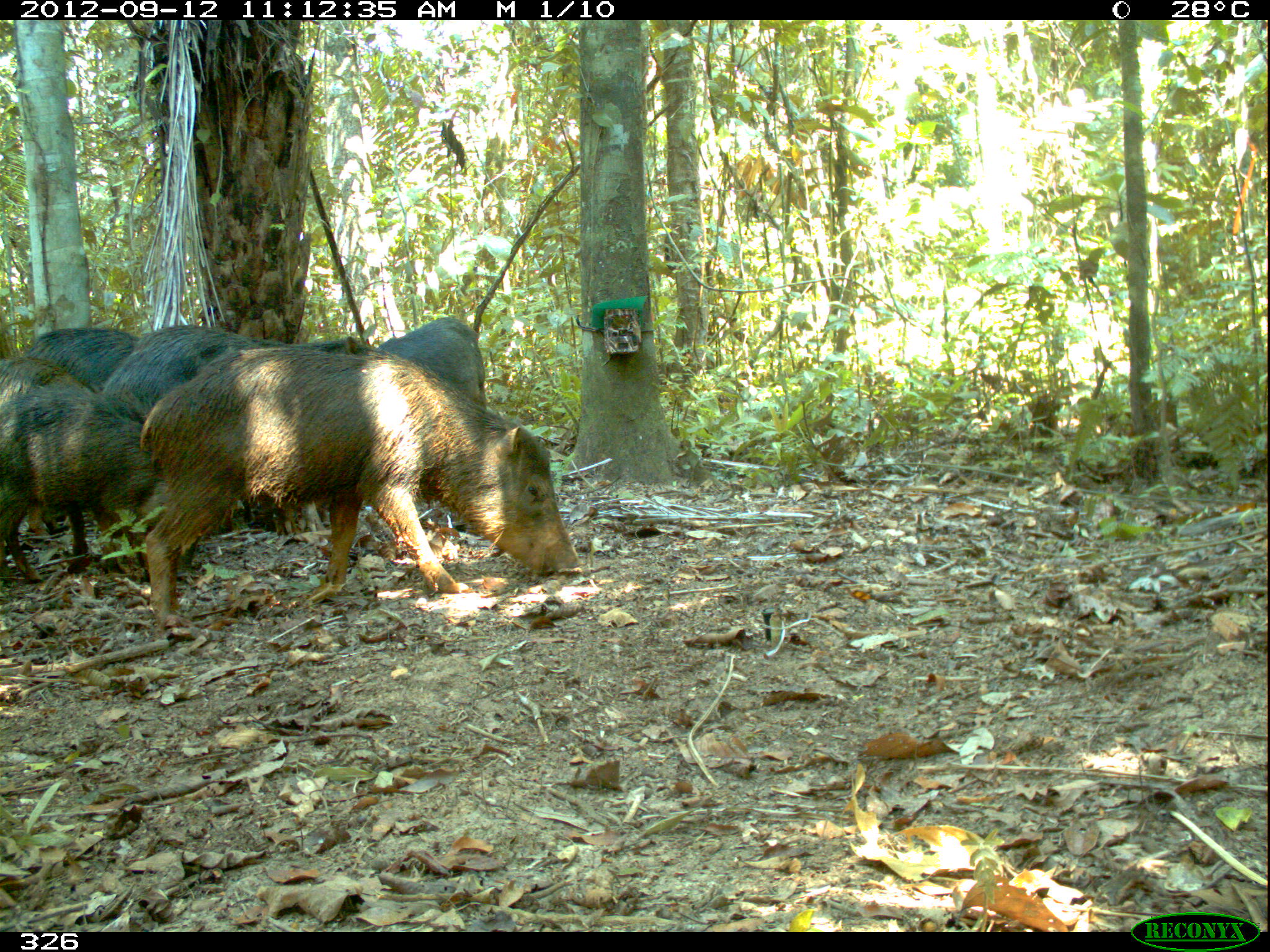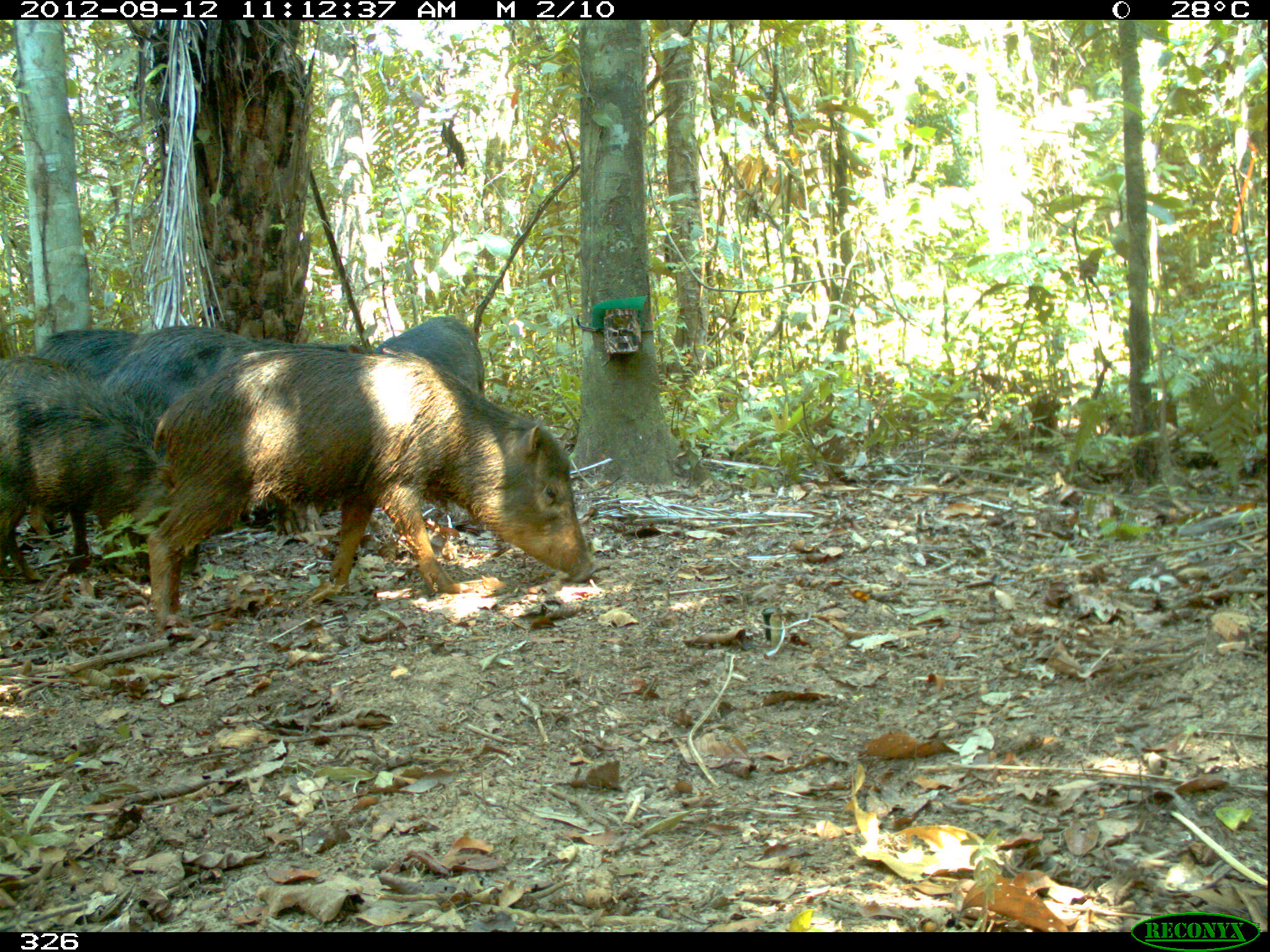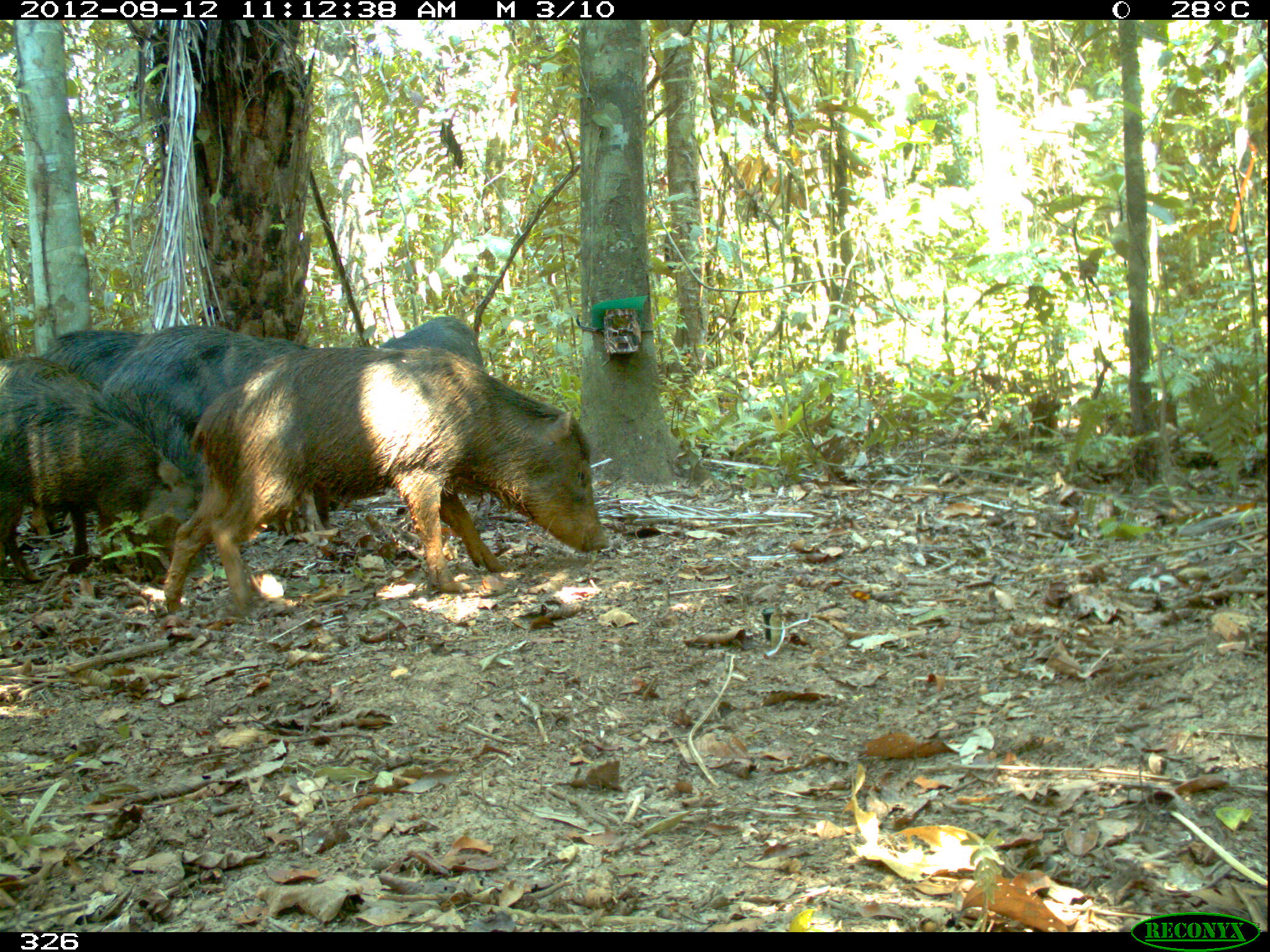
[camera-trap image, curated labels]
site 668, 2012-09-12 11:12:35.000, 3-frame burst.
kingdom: Animalia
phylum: Chordata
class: Mammalia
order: Artiodactyla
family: Tayassuidae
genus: Tayassu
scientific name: Tayassu pecari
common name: white-lipped peccary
Tayassu pecari (white-lipped peccary).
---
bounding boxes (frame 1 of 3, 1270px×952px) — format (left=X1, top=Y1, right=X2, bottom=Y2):
tayassu pecari: (left=142, top=345, right=581, bottom=634); (left=0, top=387, right=174, bottom=576); (left=103, top=321, right=376, bottom=412); (left=371, top=318, right=492, bottom=404); (left=22, top=317, right=131, bottom=388); (left=0, top=356, right=88, bottom=402)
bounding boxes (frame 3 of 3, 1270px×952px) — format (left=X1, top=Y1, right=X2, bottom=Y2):
tayassu pecari: (left=163, top=345, right=611, bottom=611); (left=0, top=354, right=193, bottom=584); (left=102, top=323, right=308, bottom=487); (left=40, top=325, right=143, bottom=387); (left=377, top=315, right=486, bottom=366); (left=0, top=352, right=111, bottom=390)